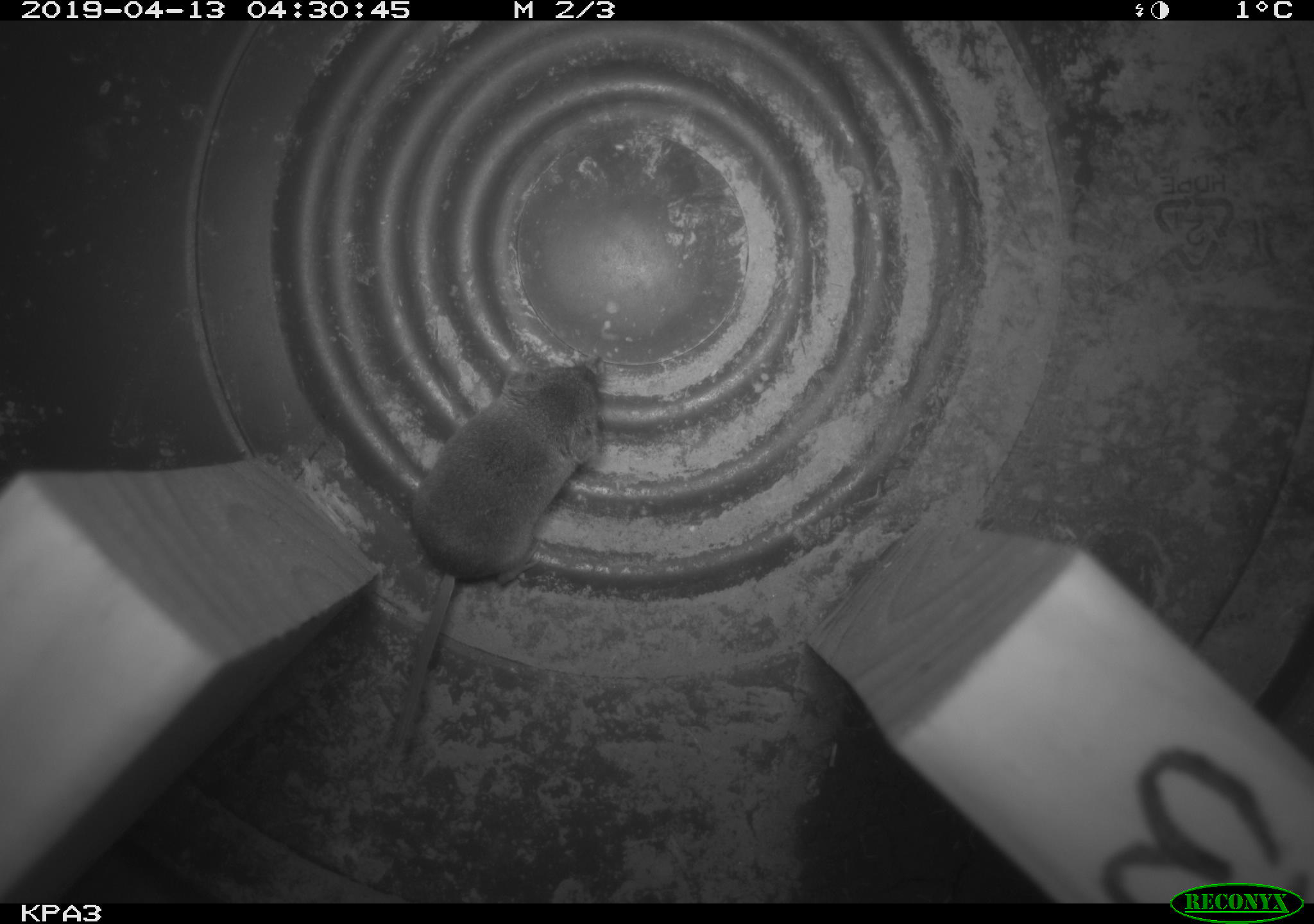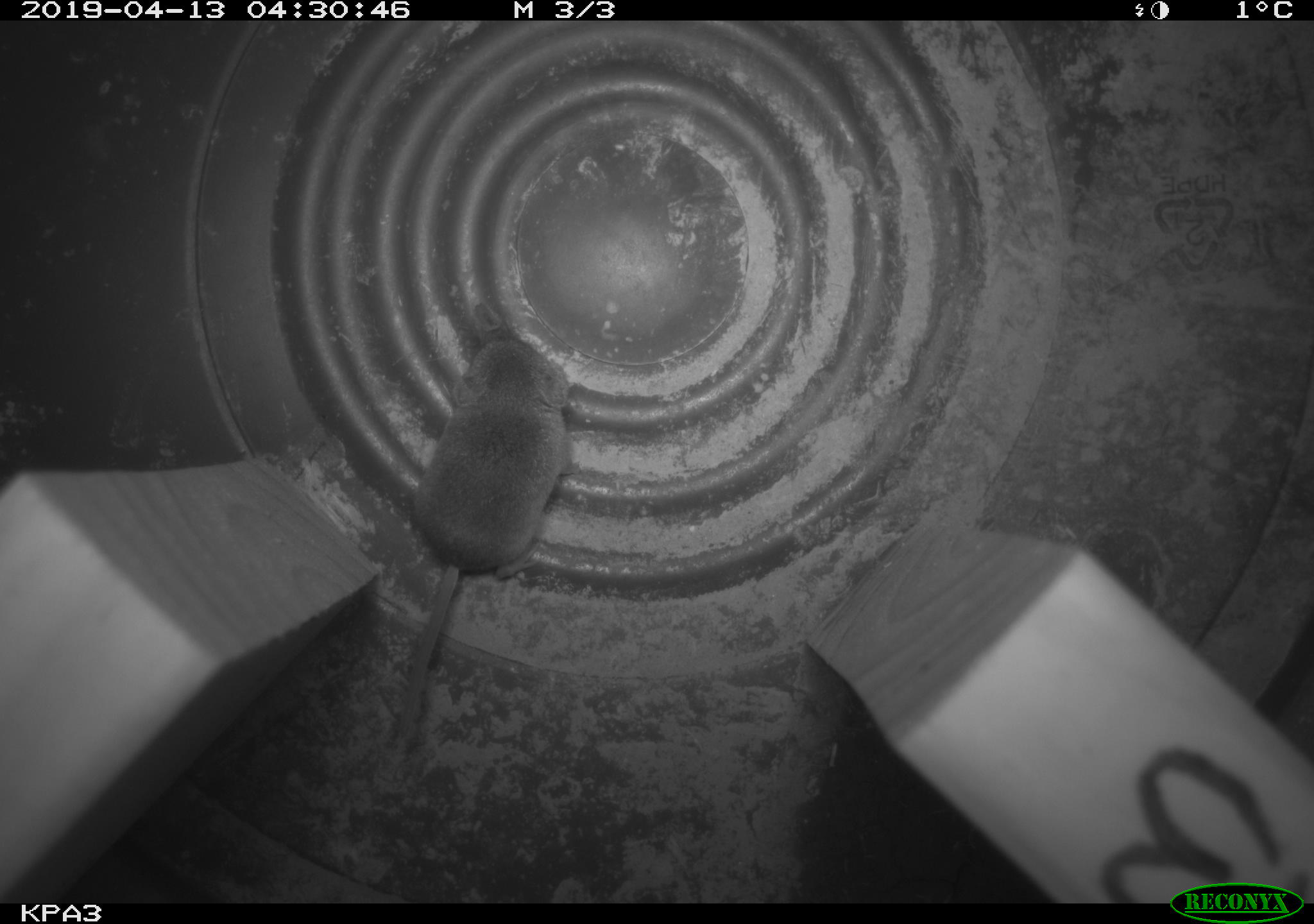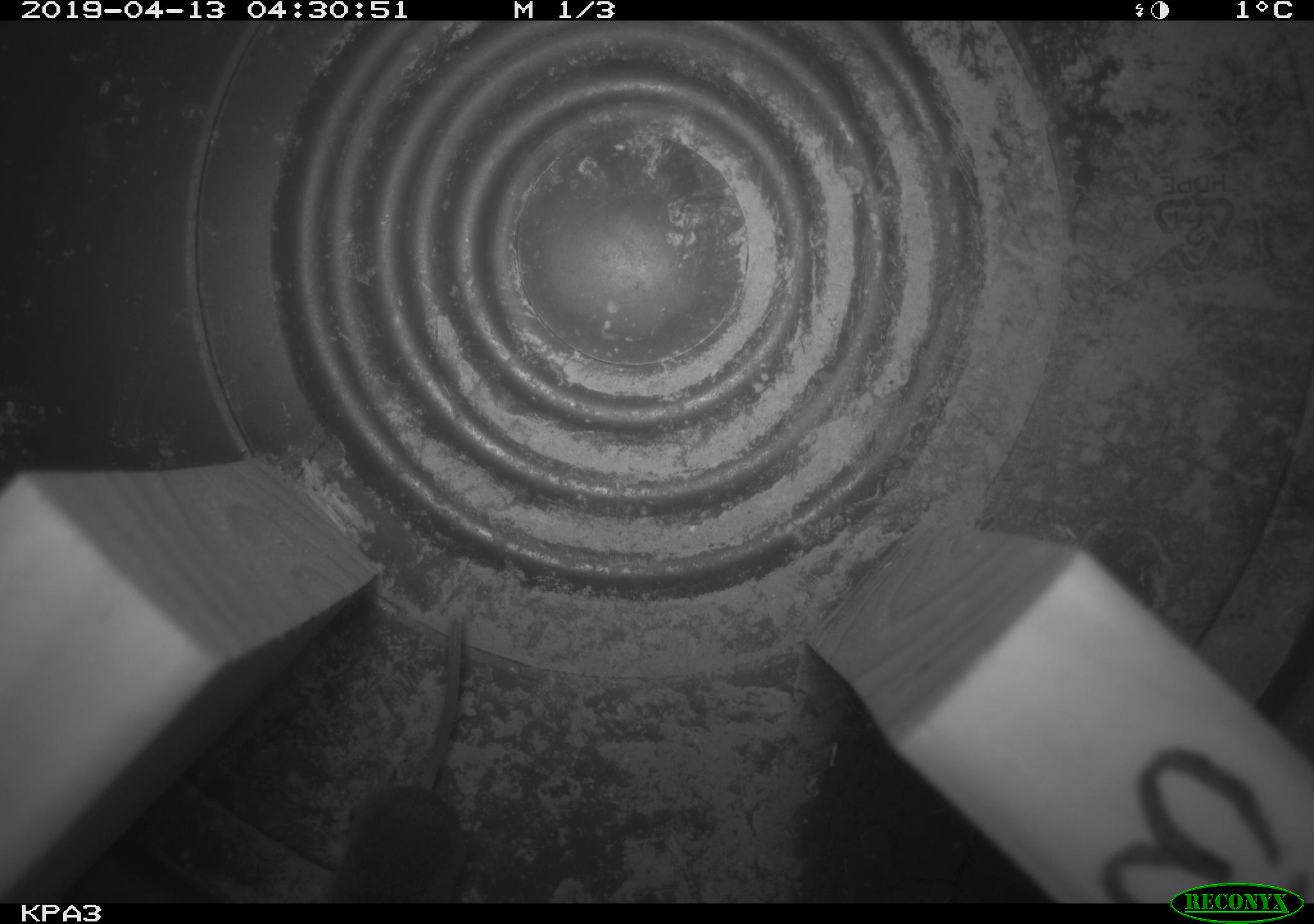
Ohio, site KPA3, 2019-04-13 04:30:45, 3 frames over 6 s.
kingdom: Animalia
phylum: Chordata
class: Mammalia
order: Eulipotyphla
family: Soricidae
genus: Sorex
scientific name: Sorex cinereus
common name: masked shrew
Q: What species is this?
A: Masked shrew (Sorex cinereus).